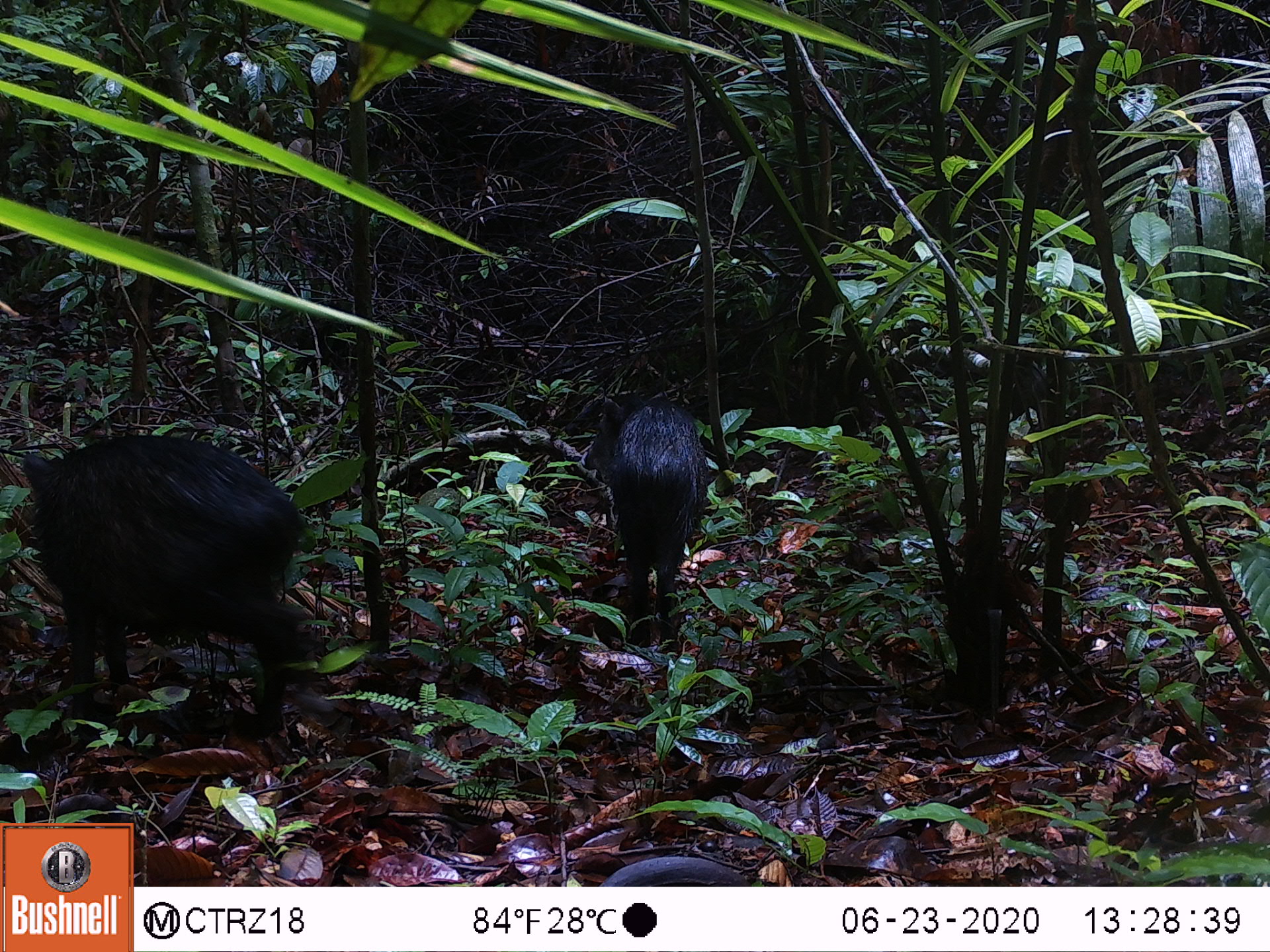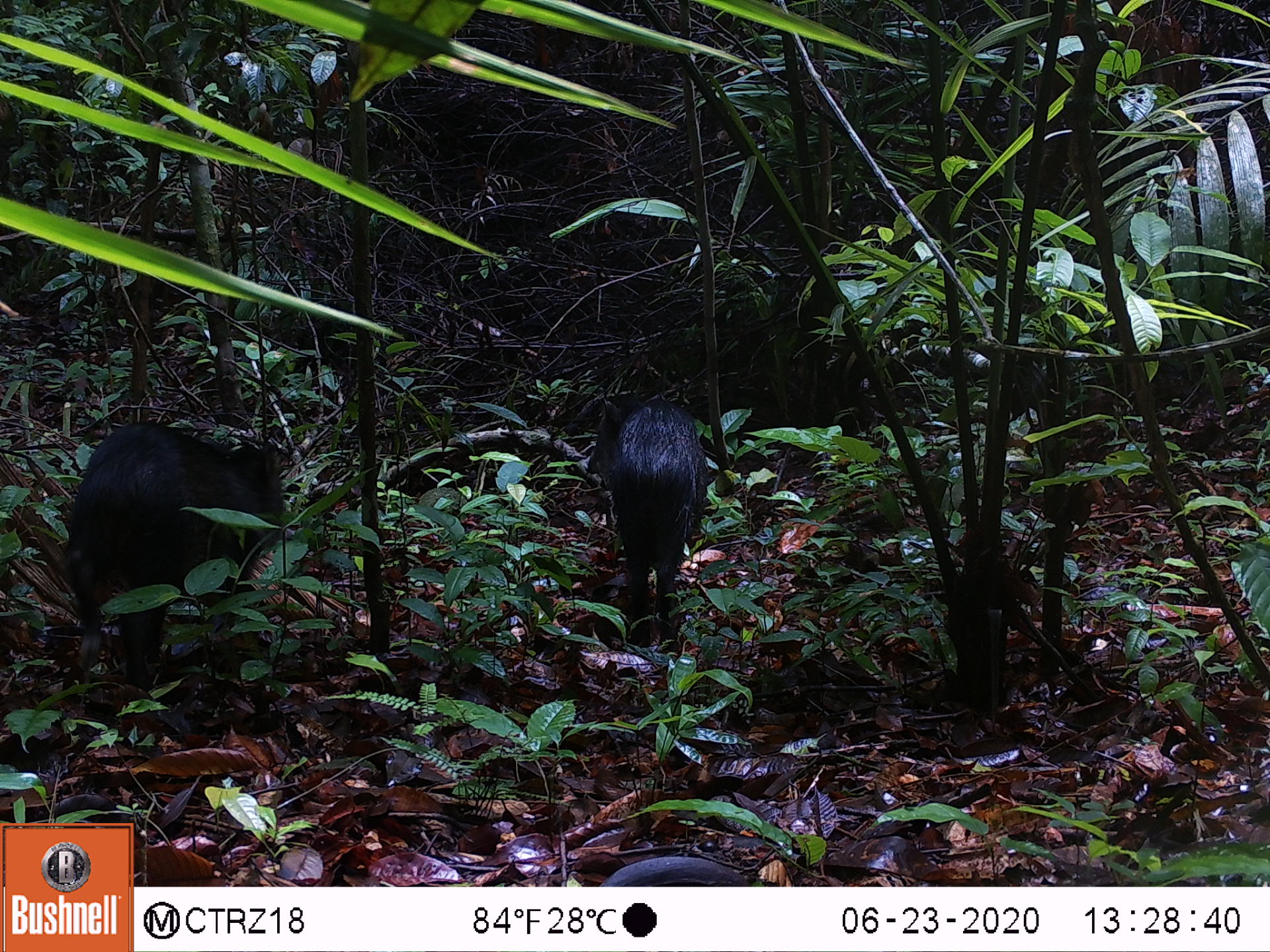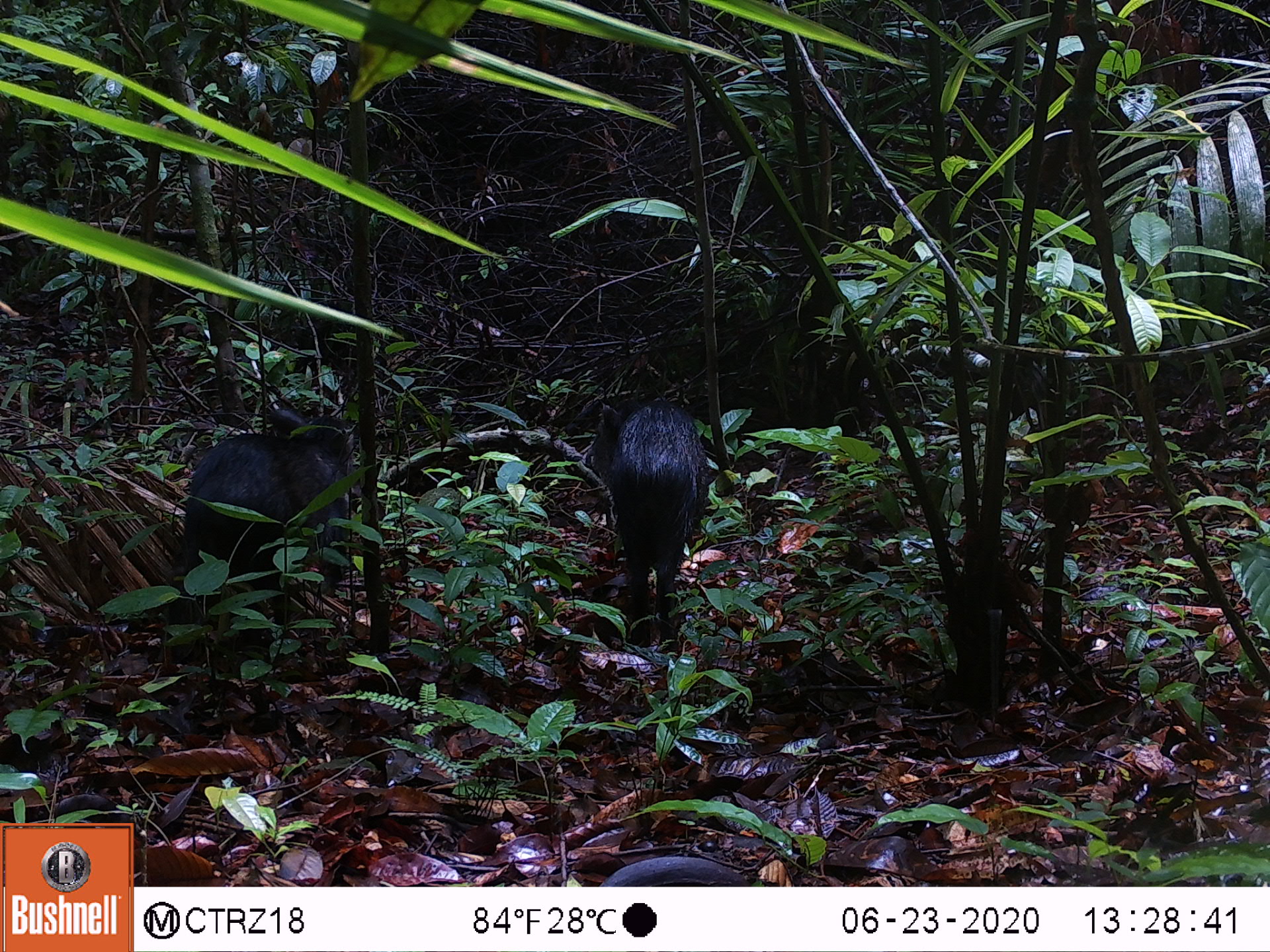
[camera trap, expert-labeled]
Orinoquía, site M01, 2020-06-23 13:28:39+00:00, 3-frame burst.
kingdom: Animalia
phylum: Chordata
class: Mammalia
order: Artiodactyla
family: Tayassuidae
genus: Pecari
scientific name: Pecari tajacu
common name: collared peccary